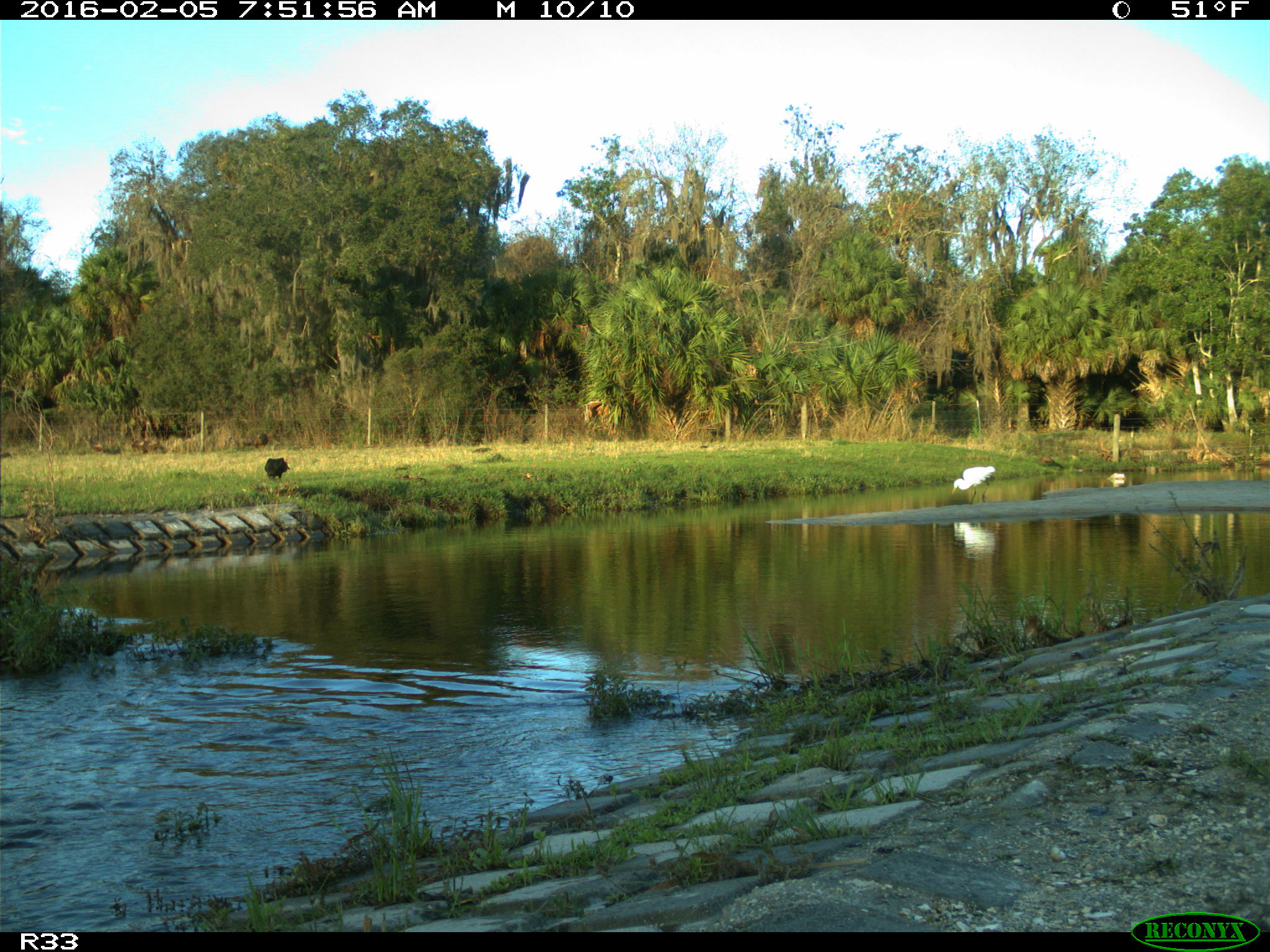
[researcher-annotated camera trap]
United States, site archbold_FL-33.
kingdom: Animalia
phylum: Chordata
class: Aves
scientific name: Aves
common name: birds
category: unidentified bird